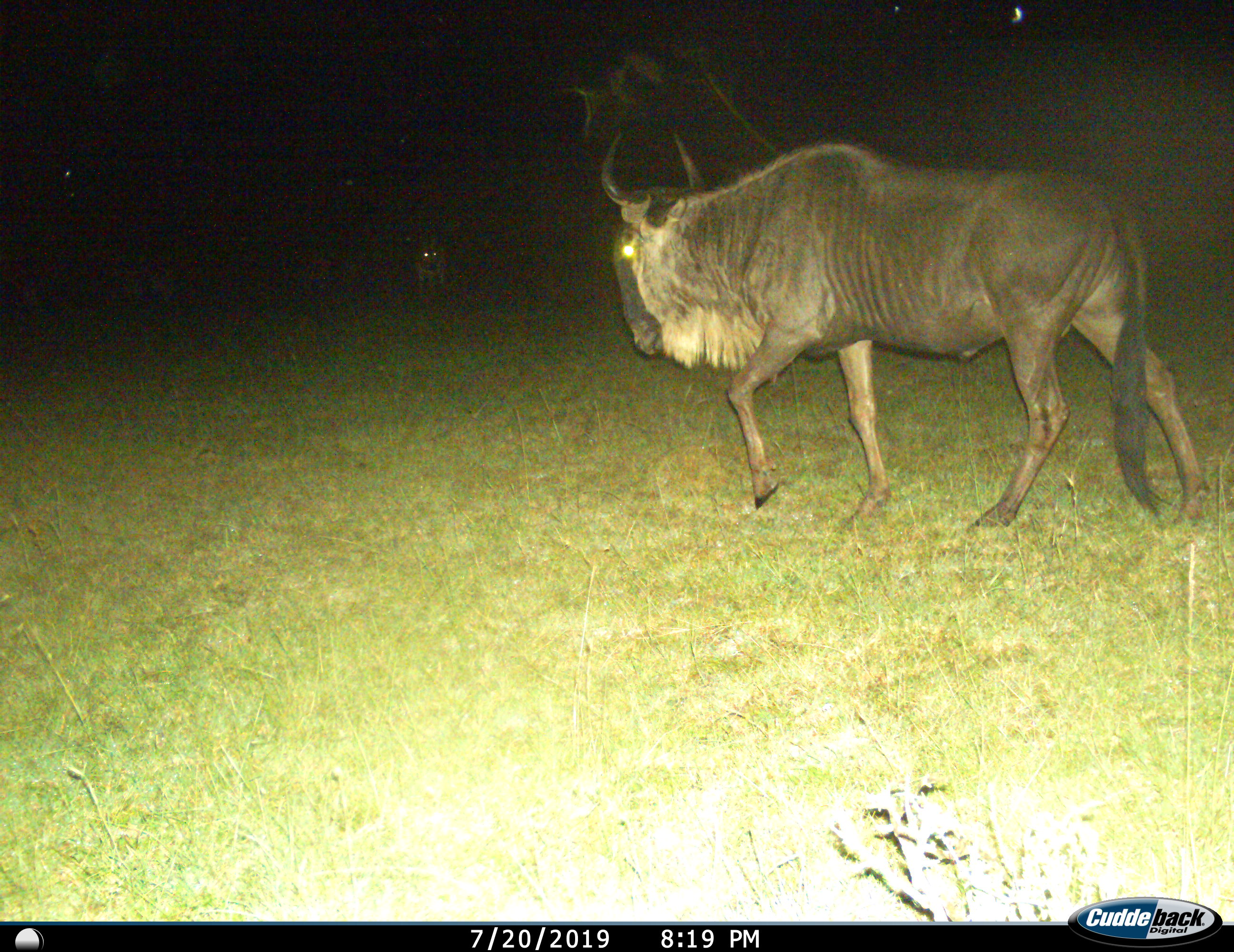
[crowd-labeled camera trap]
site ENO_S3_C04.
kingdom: Animalia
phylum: Chordata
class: Mammalia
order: Artiodactyla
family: Bovidae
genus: Connochaetes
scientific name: Connochaetes taurinus taurinus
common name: blue wildebeest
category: wildebeestblue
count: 1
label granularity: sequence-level